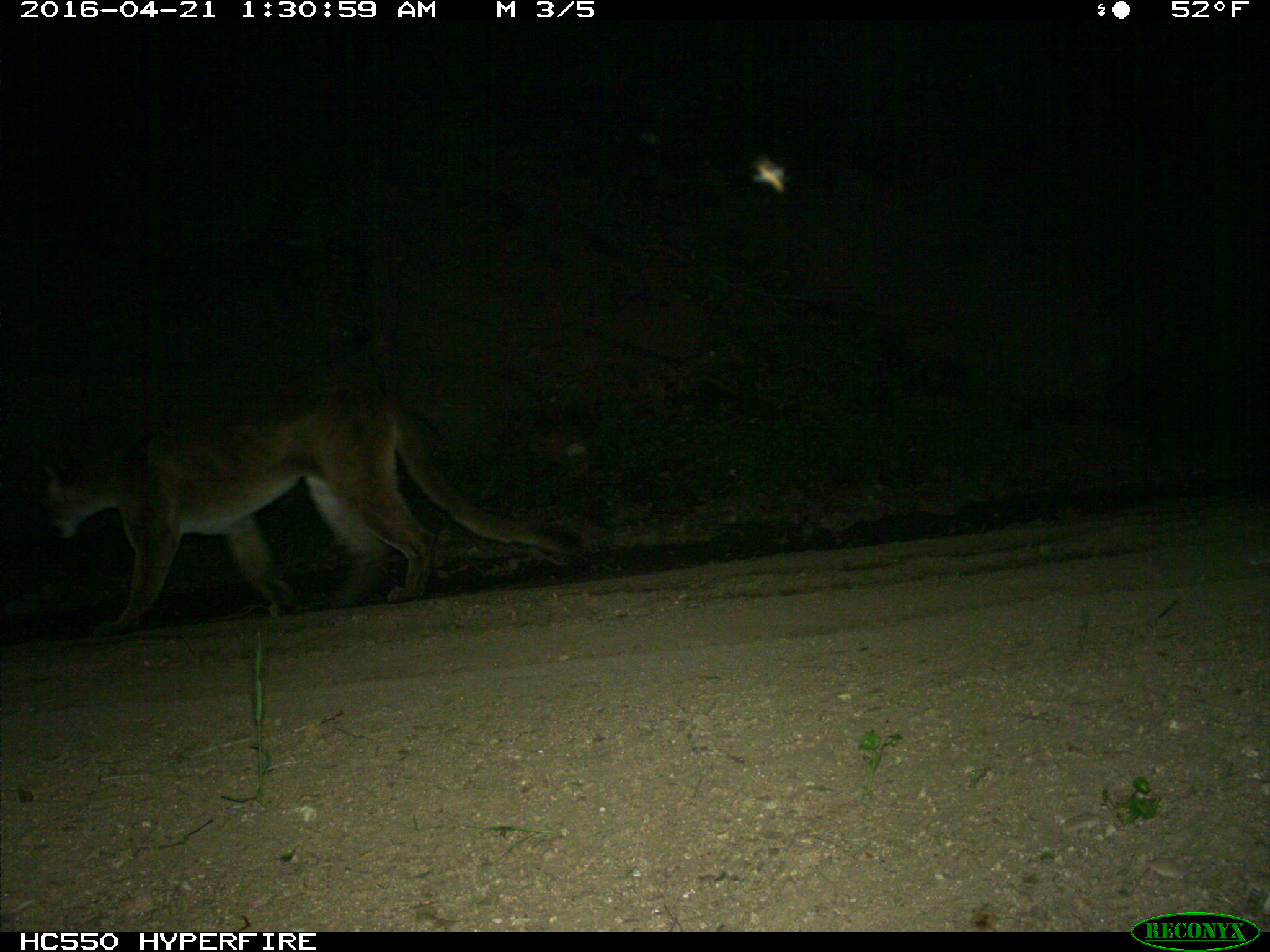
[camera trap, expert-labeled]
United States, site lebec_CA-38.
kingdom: Animalia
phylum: Chordata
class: Mammalia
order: Carnivora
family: Felidae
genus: Puma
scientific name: Puma concolor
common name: mountain lion